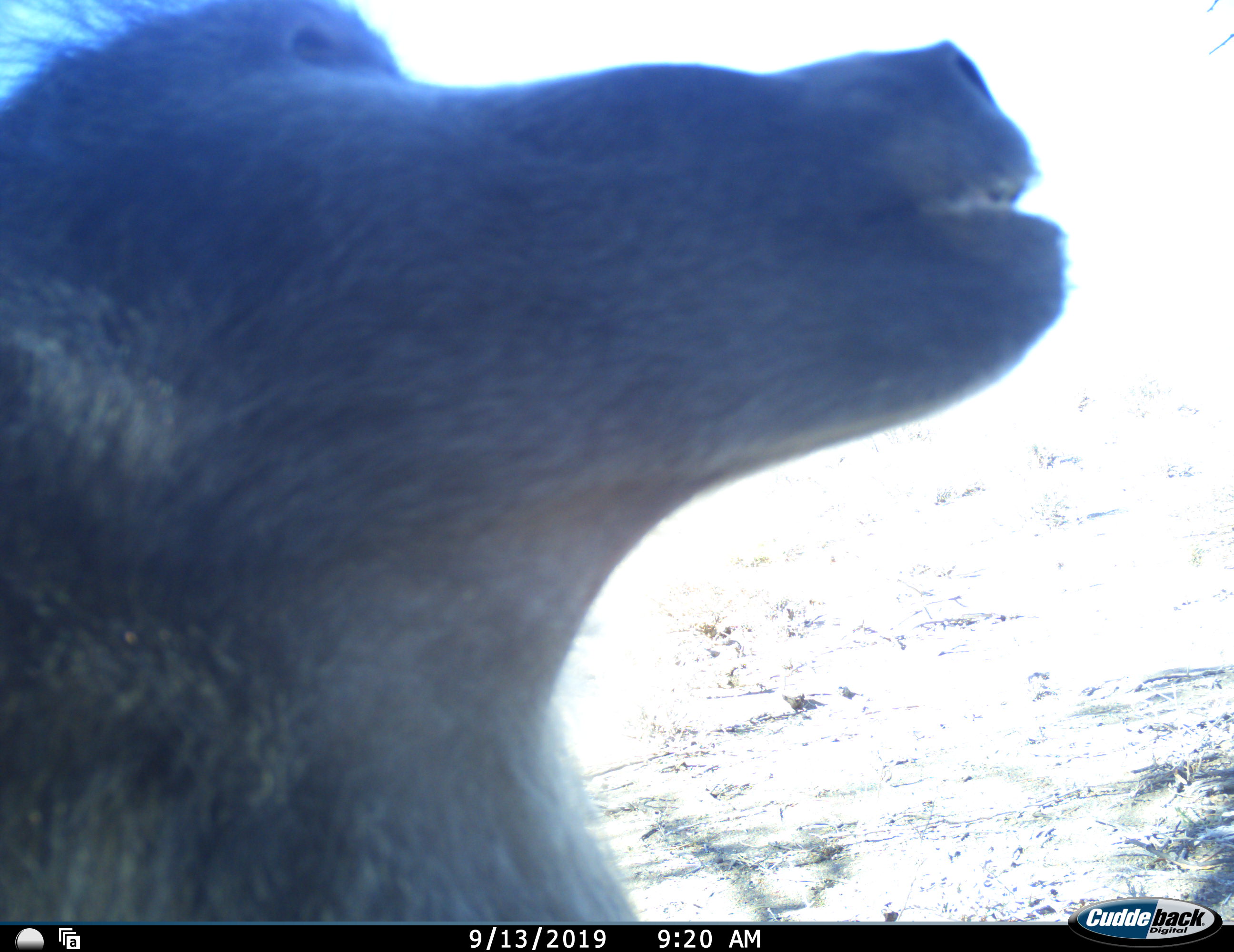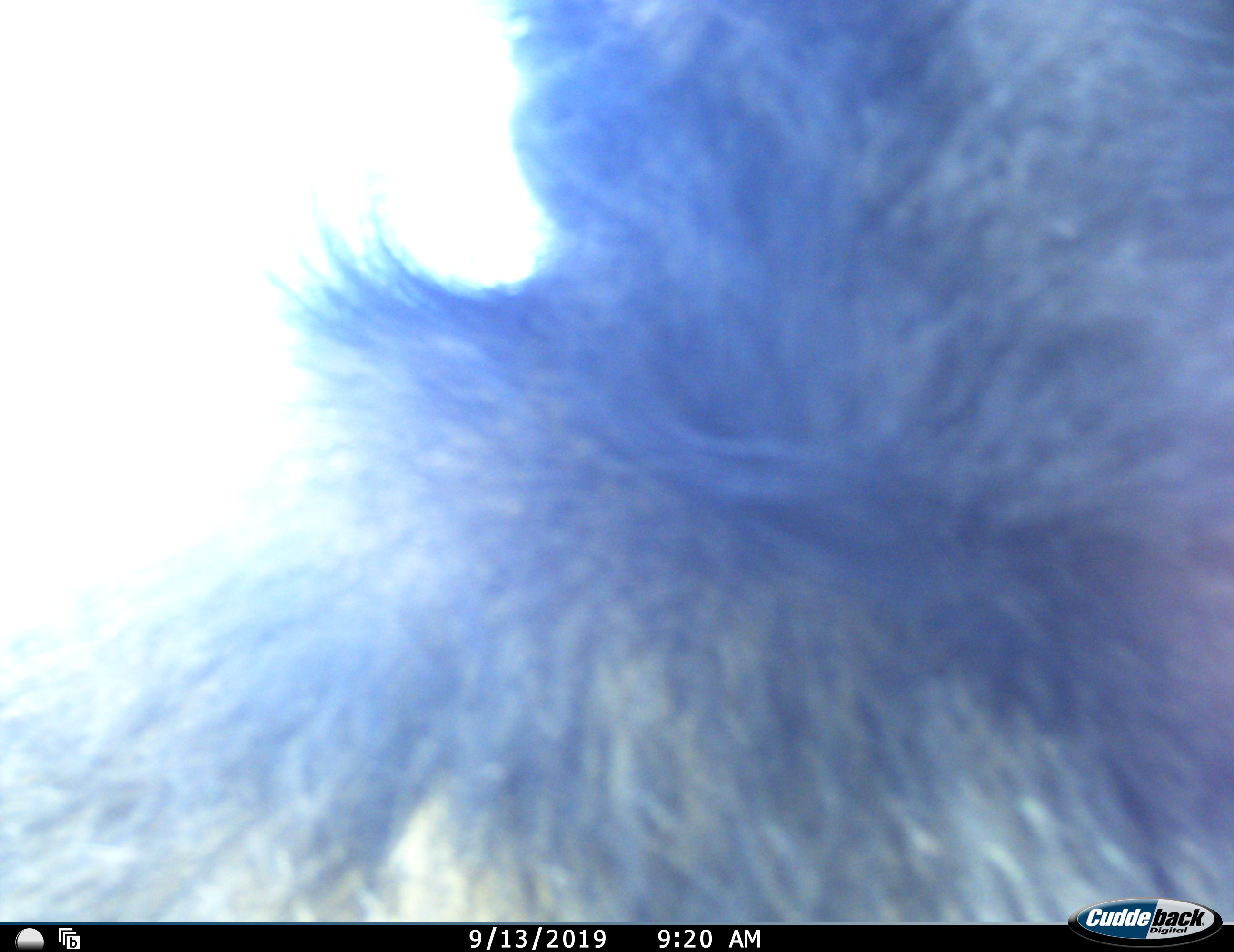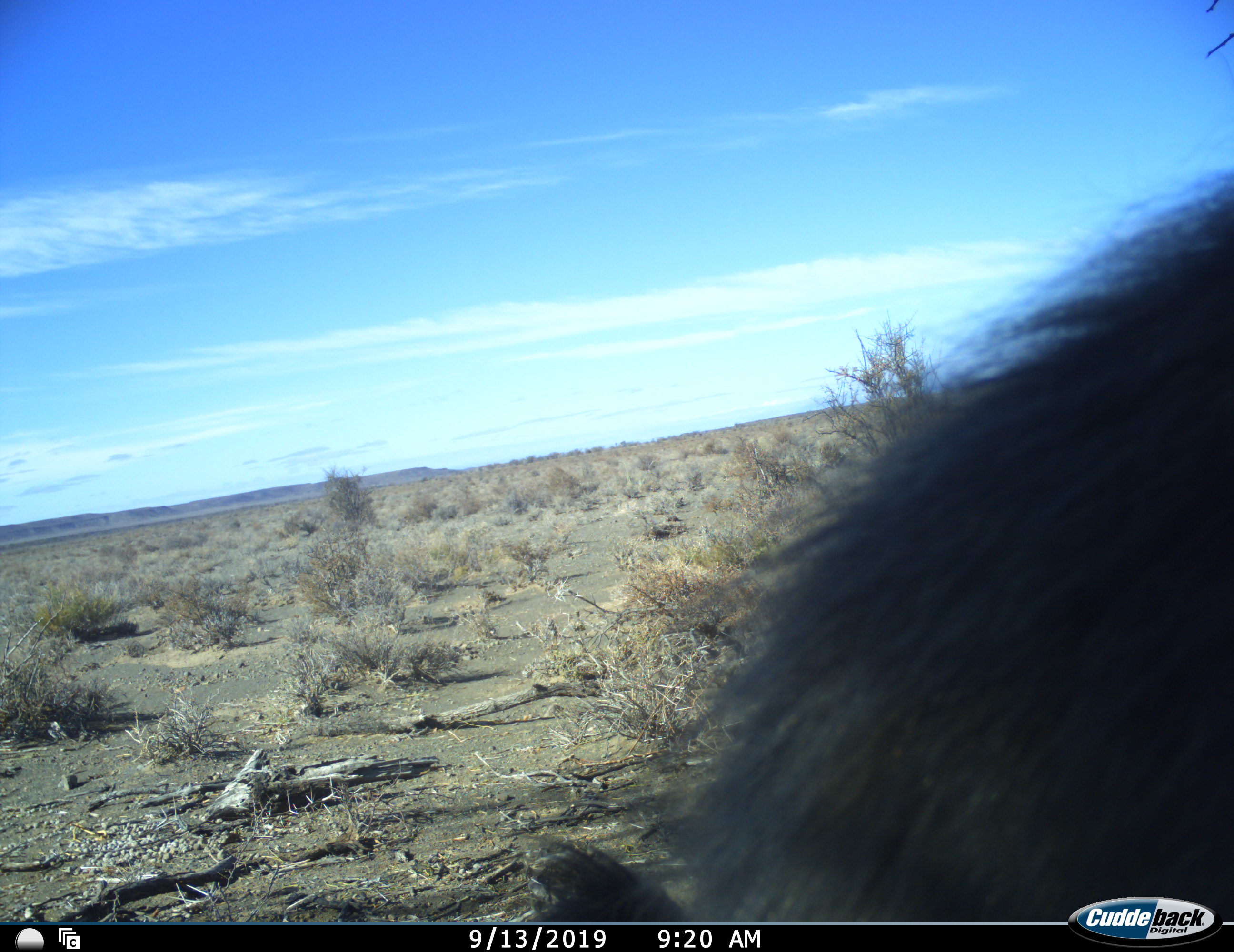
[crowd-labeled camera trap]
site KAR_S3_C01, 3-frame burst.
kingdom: Animalia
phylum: Chordata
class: Mammalia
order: Primates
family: Cercopithecidae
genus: Papio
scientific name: Papio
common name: baboon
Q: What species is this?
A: Baboon (Papio).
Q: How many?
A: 1.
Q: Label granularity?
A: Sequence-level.